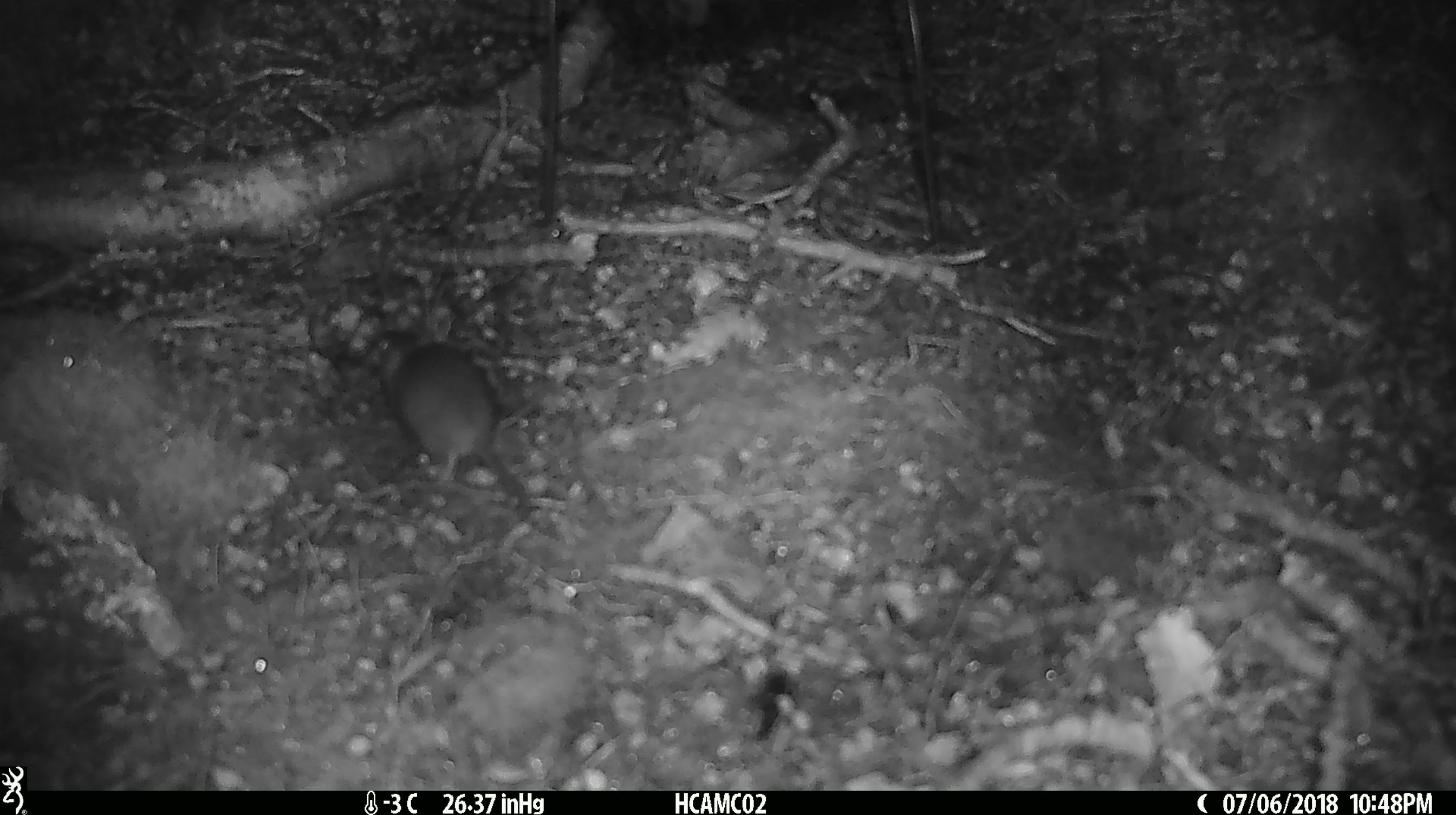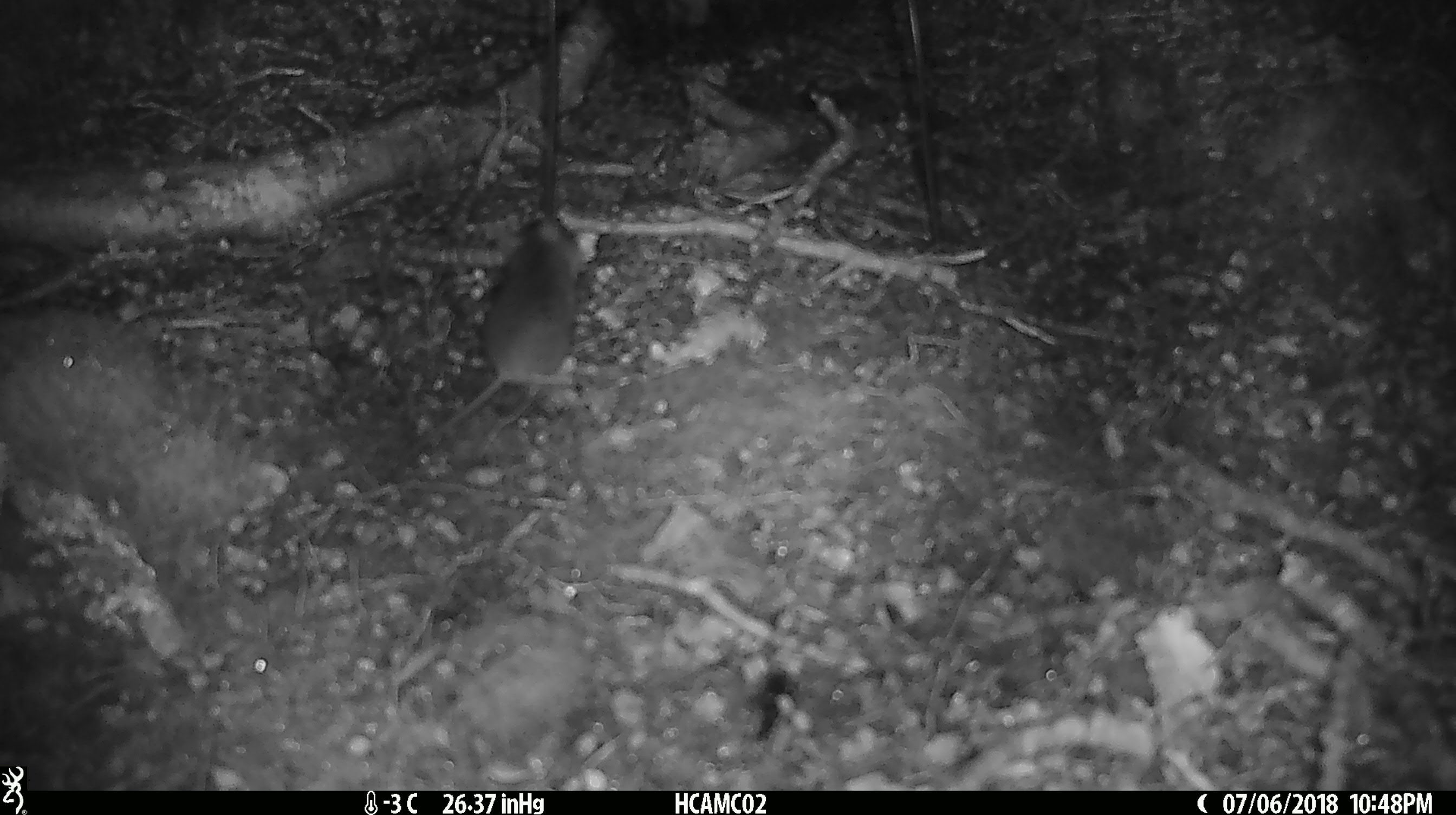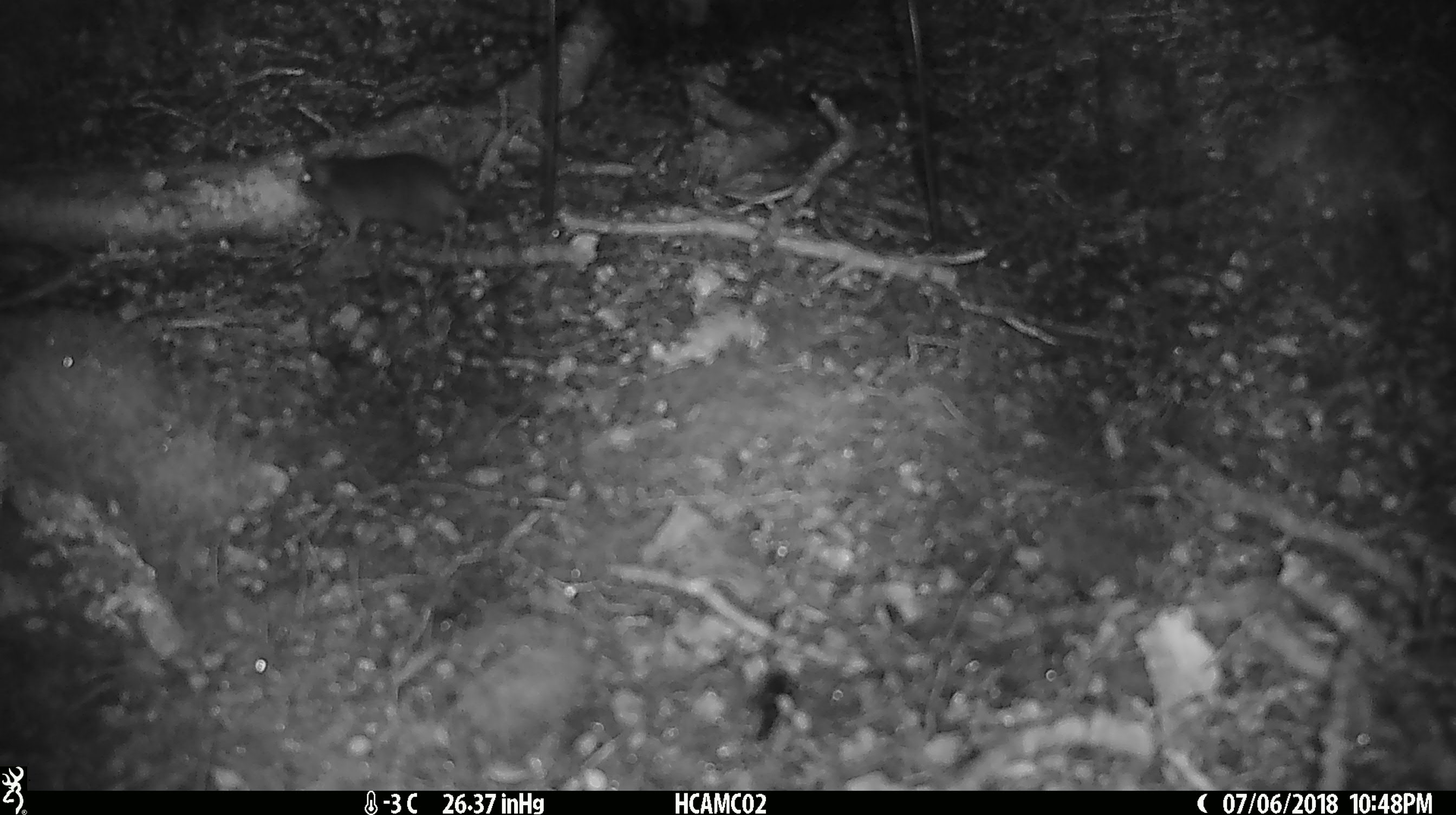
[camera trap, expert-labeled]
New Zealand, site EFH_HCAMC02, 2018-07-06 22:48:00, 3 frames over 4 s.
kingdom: Animalia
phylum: Chordata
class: Mammalia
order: Rodentia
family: Muridae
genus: Mus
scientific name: Mus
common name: mouse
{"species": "mouse (Mus)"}